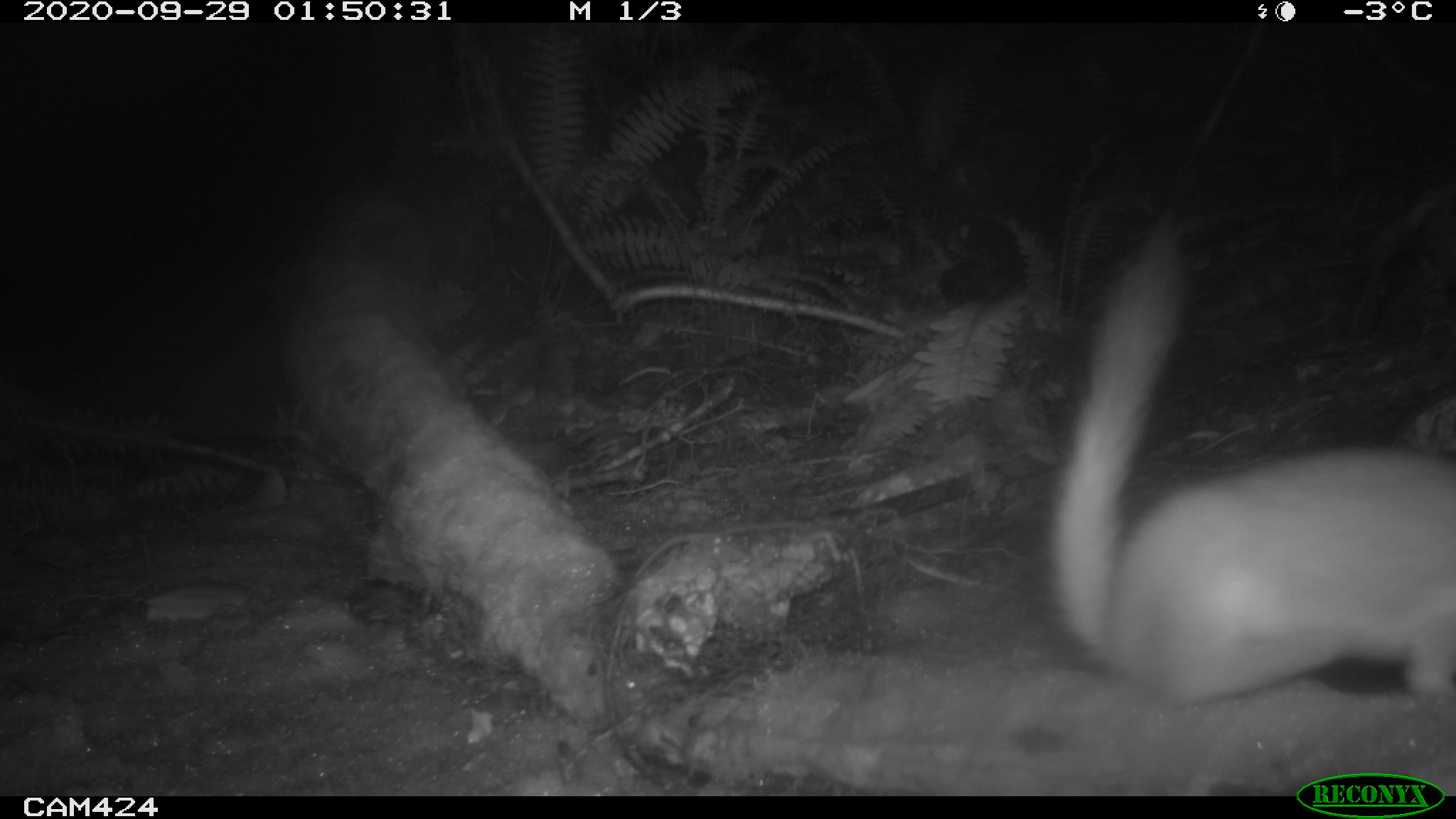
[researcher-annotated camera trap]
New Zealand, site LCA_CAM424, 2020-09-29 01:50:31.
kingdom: Animalia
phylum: Chordata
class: Mammalia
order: Carnivora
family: Mustelidae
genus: Mustela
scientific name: Mustela erminea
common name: stoat